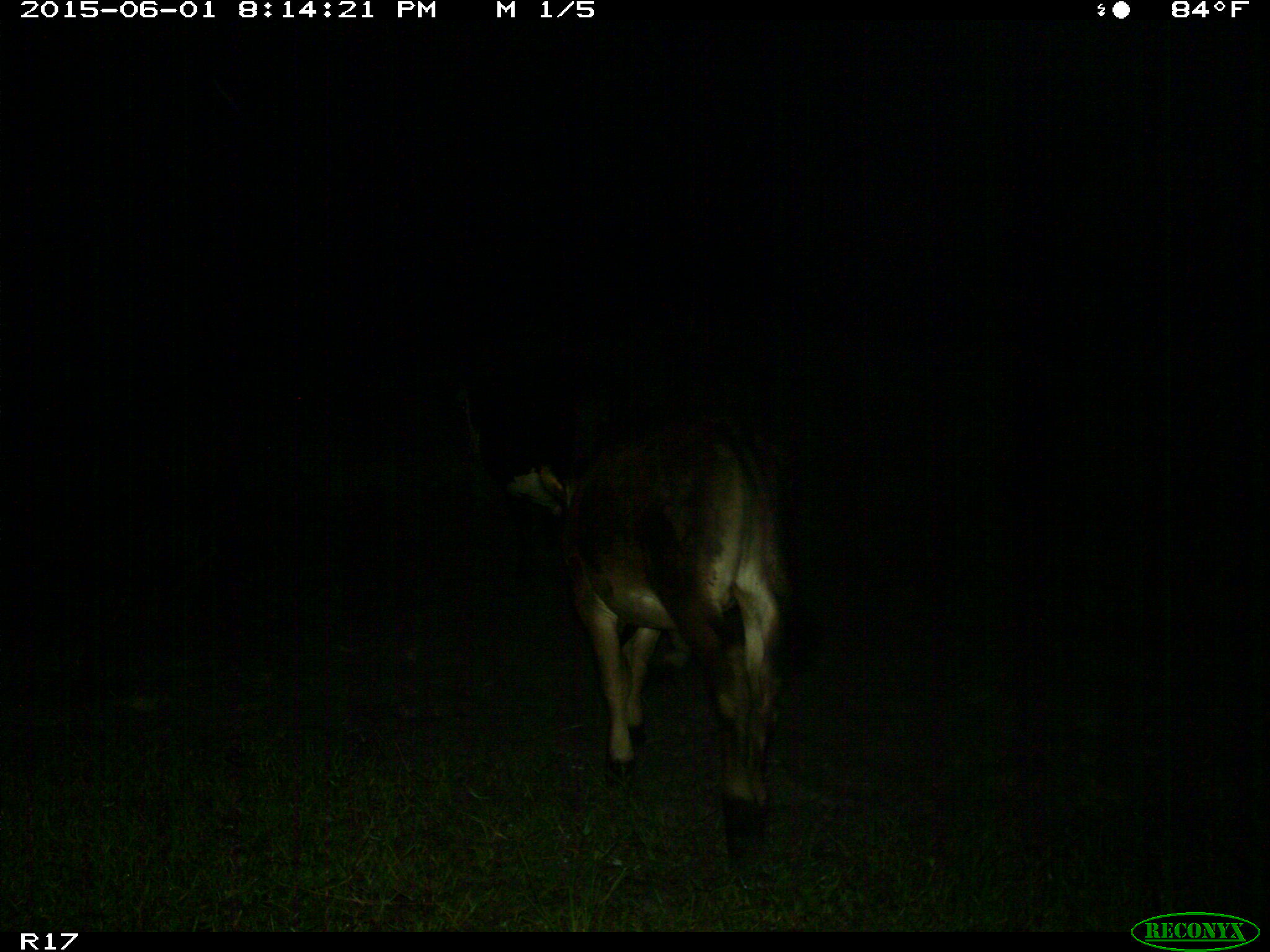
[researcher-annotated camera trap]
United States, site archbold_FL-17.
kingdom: Animalia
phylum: Chordata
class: Mammalia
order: Artiodactyla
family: Bovidae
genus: Bos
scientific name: Bos taurus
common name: domestic cow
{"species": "Bos taurus (domestic cow)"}